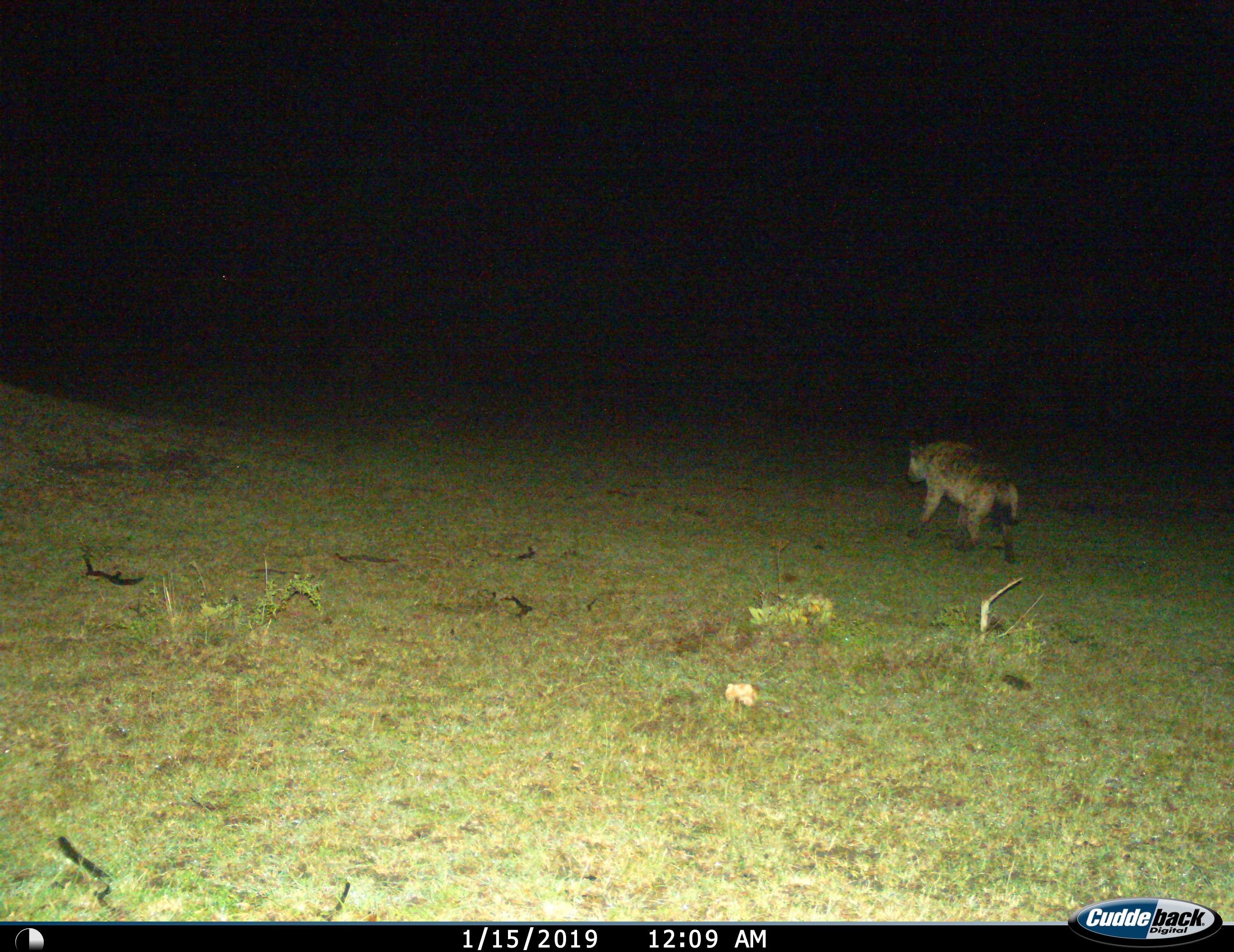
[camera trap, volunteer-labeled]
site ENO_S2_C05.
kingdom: Animalia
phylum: Chordata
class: Mammalia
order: Carnivora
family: Hyaenidae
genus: Crocuta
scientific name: Crocuta crocuta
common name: spotted hyena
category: hyenaspotted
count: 1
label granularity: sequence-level